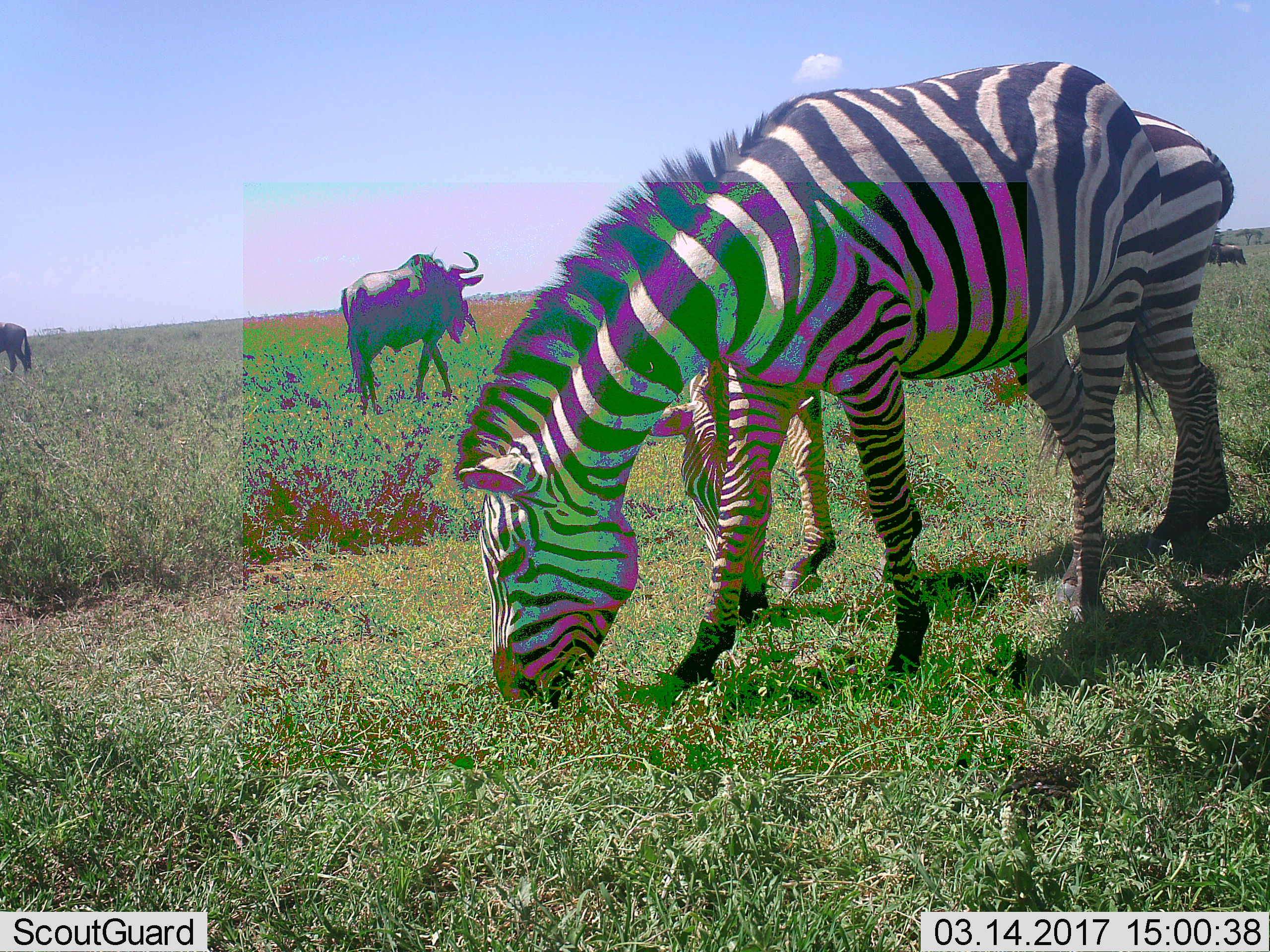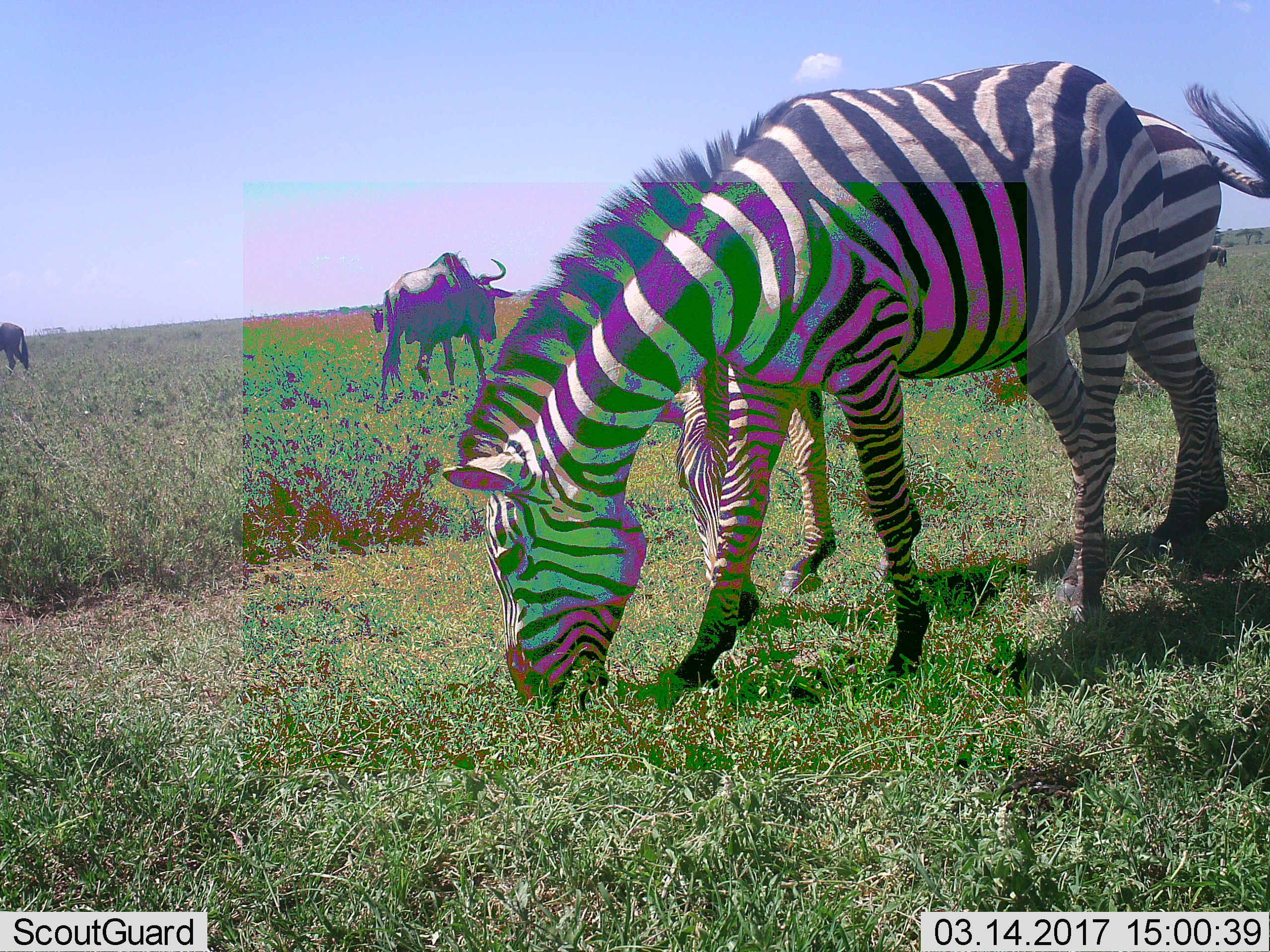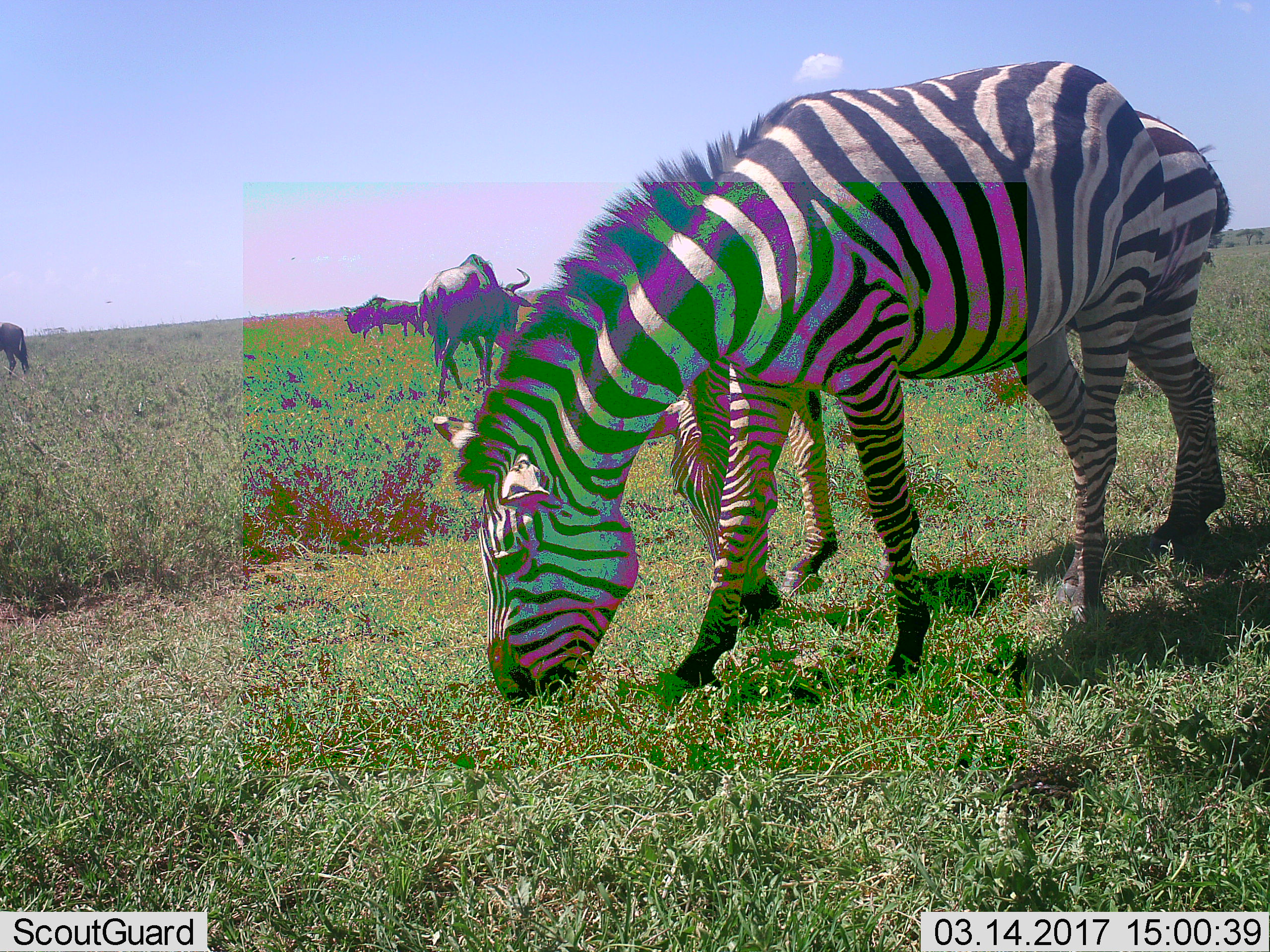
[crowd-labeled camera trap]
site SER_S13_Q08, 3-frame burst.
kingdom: Animalia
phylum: Chordata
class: Mammalia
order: Artiodactyla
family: Bovidae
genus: Connochaetes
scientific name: Connochaetes taurinus taurinus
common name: blue wildebeest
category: wildebeestblue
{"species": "wildebeestblue (blue wildebeest) (Connochaetes taurinus taurinus)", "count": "3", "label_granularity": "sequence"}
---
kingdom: Animalia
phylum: Chordata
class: Mammalia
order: Perissodactyla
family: Equidae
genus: Equus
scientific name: Equus quagga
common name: plains zebra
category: zebraplains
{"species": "zebraplains (plains zebra) (Equus quagga)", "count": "2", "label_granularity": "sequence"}